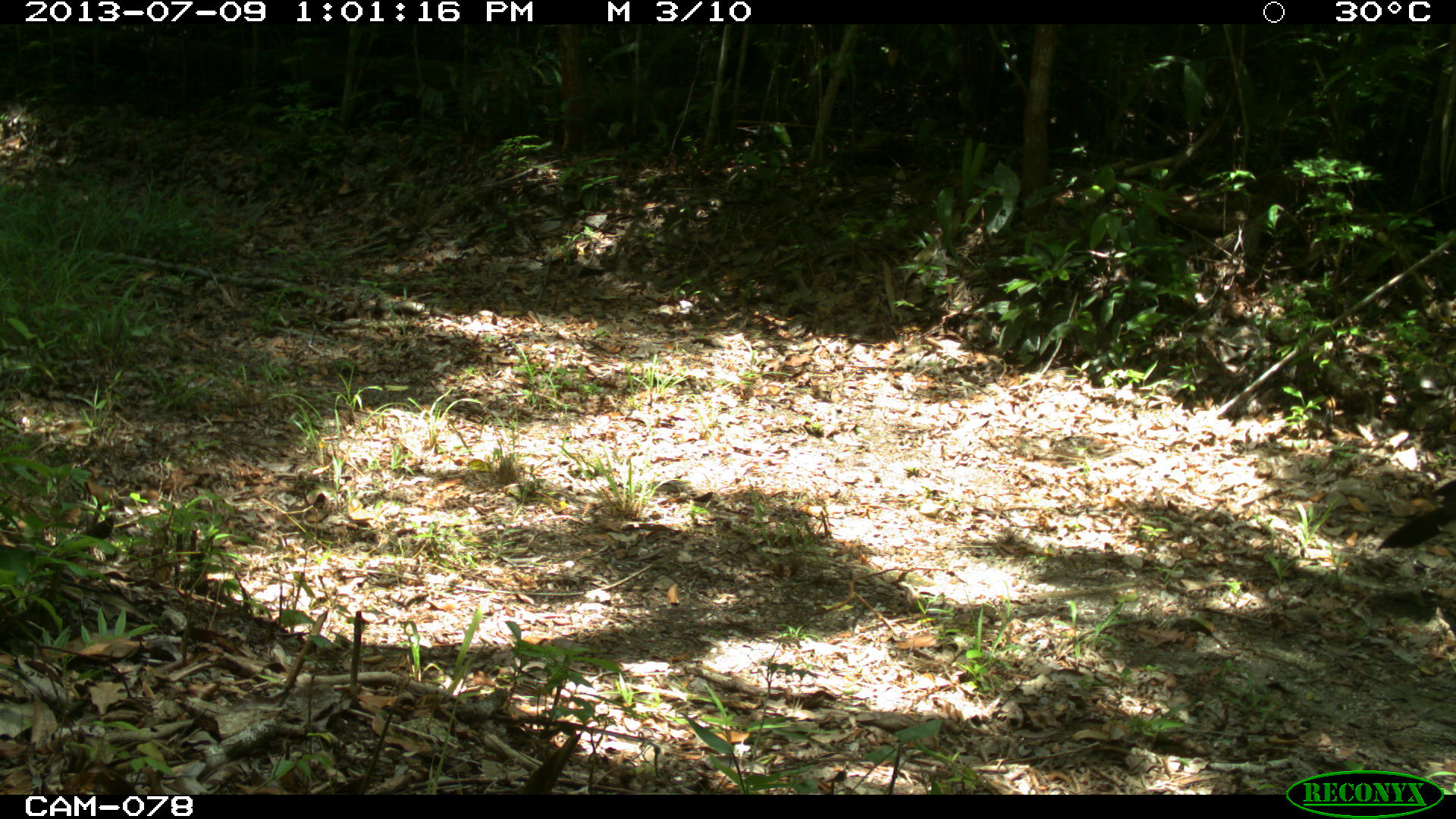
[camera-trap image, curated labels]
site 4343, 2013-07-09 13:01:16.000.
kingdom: Animalia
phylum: Chordata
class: Aves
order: Galliformes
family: Cracidae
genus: Crax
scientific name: Crax rubra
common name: great curassow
Crax rubra (great curassow), count 1, sex male.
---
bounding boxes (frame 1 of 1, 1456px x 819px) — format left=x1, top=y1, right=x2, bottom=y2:
crax rubra: left=1375, top=479, right=1455, bottom=547; left=81, top=513, right=119, bottom=539